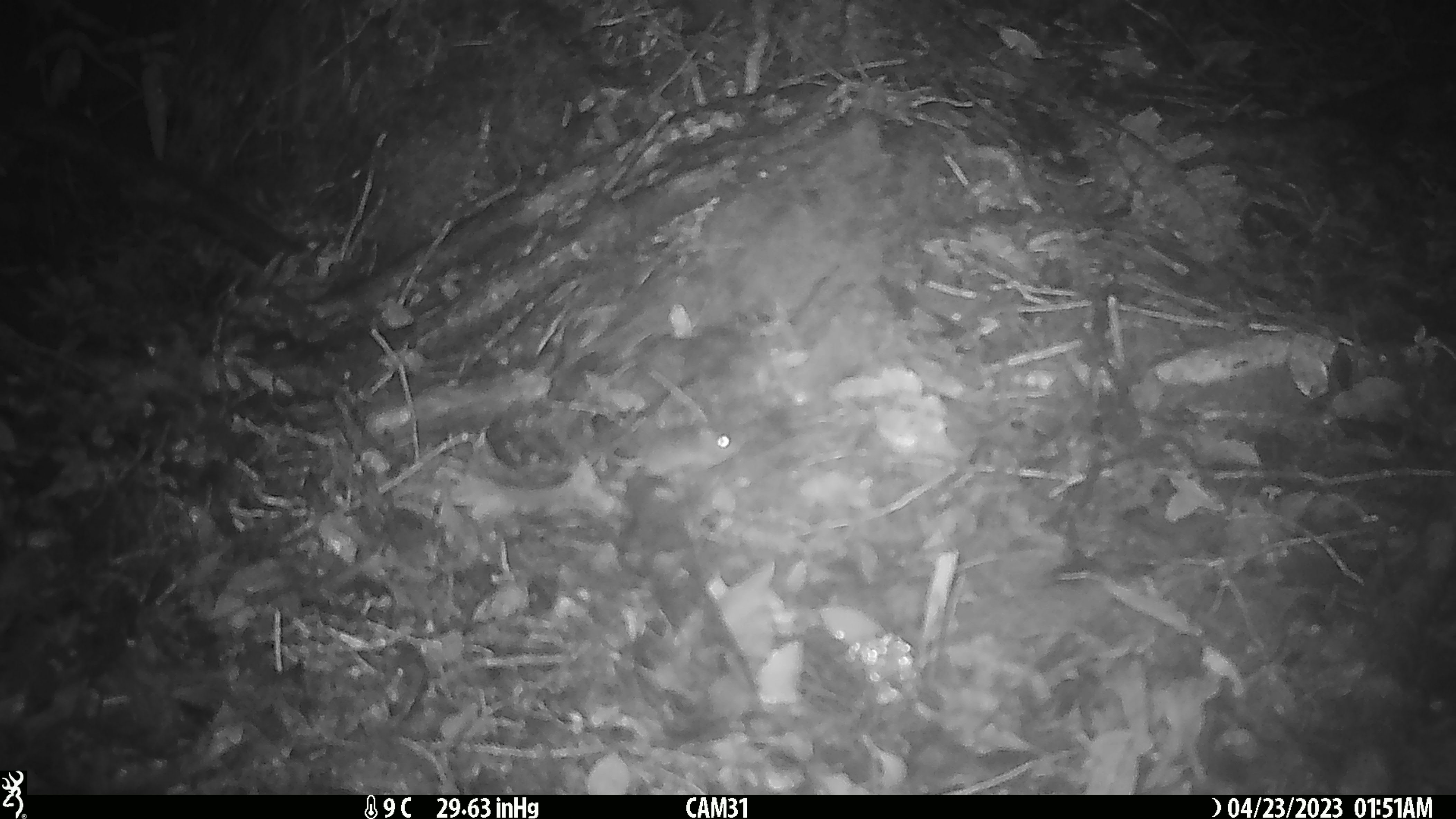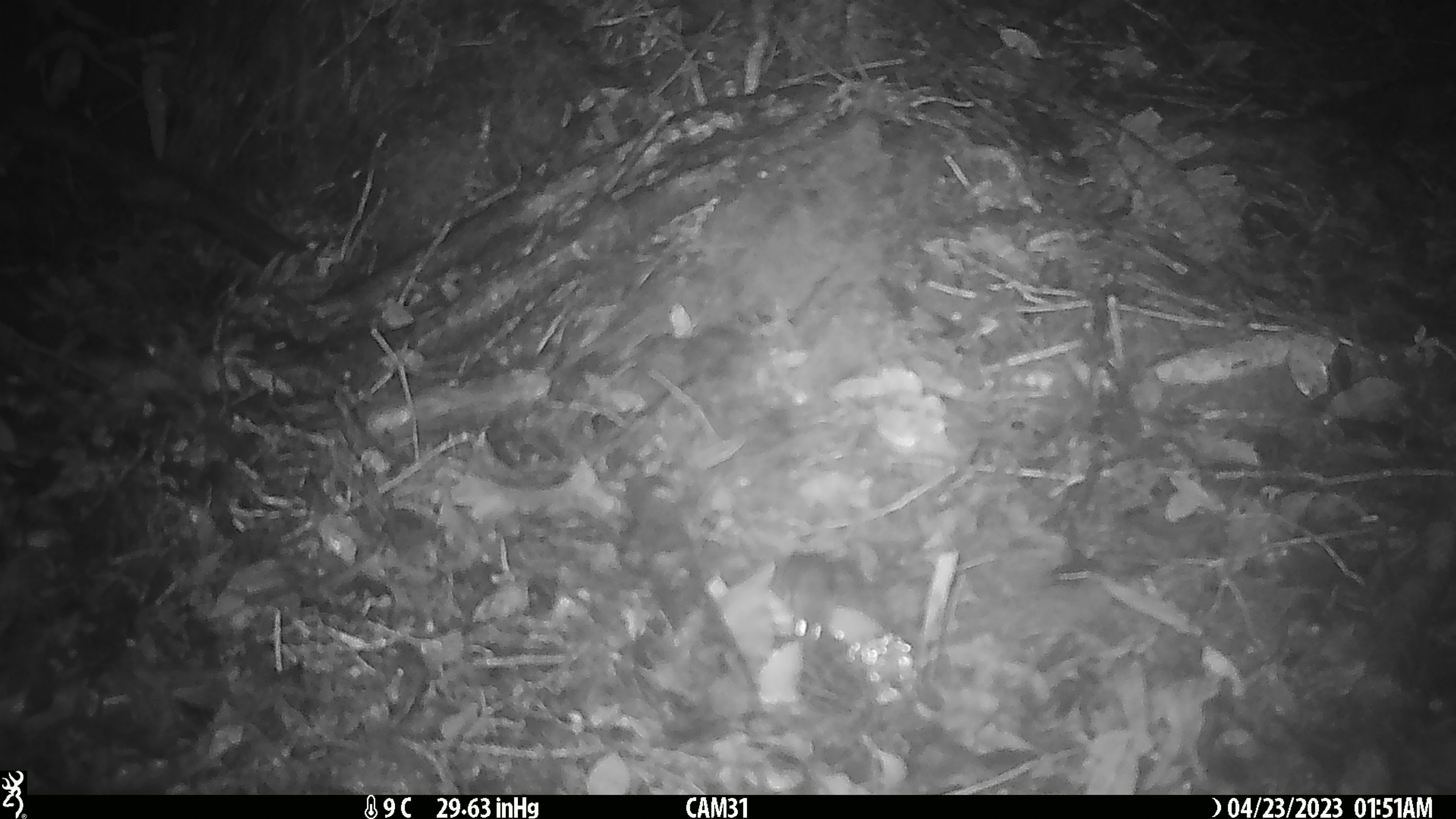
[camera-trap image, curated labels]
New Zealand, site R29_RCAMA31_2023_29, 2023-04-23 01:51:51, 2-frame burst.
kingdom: Animalia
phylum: Chordata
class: Mammalia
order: Rodentia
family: Muridae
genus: Mus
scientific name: Mus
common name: mouse